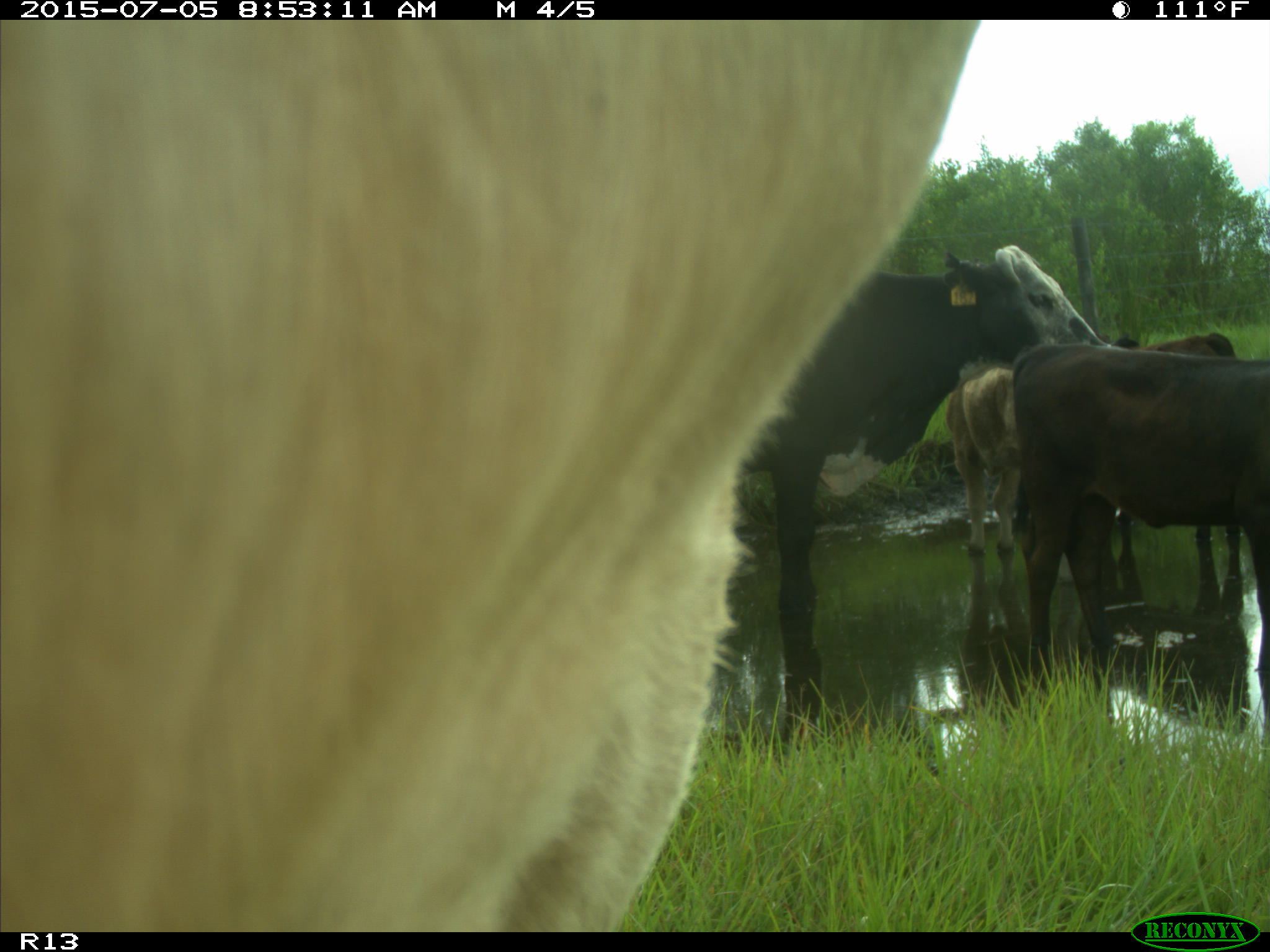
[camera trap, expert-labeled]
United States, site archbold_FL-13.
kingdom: Animalia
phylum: Chordata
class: Mammalia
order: Artiodactyla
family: Bovidae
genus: Bos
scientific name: Bos taurus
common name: domestic cow